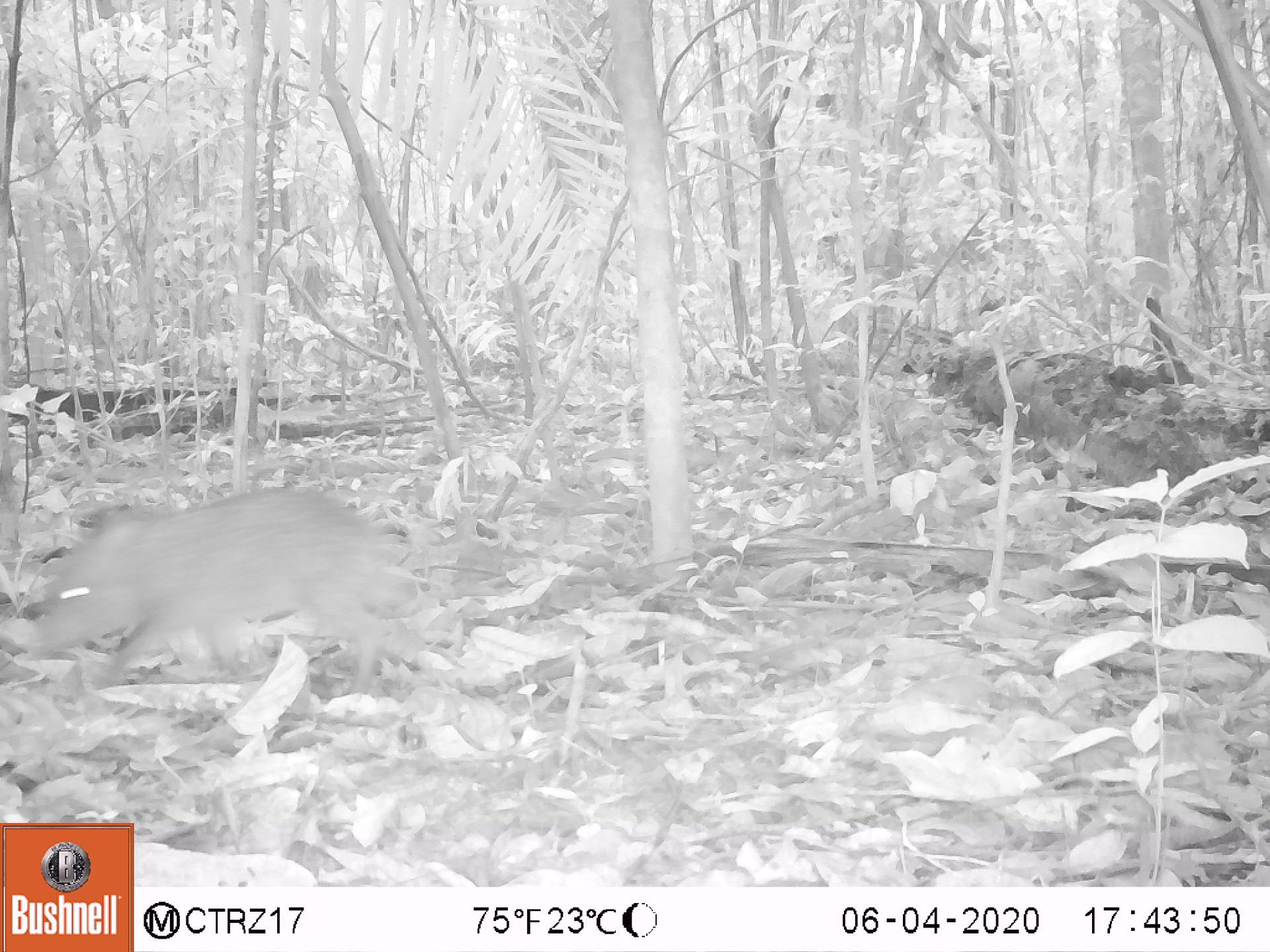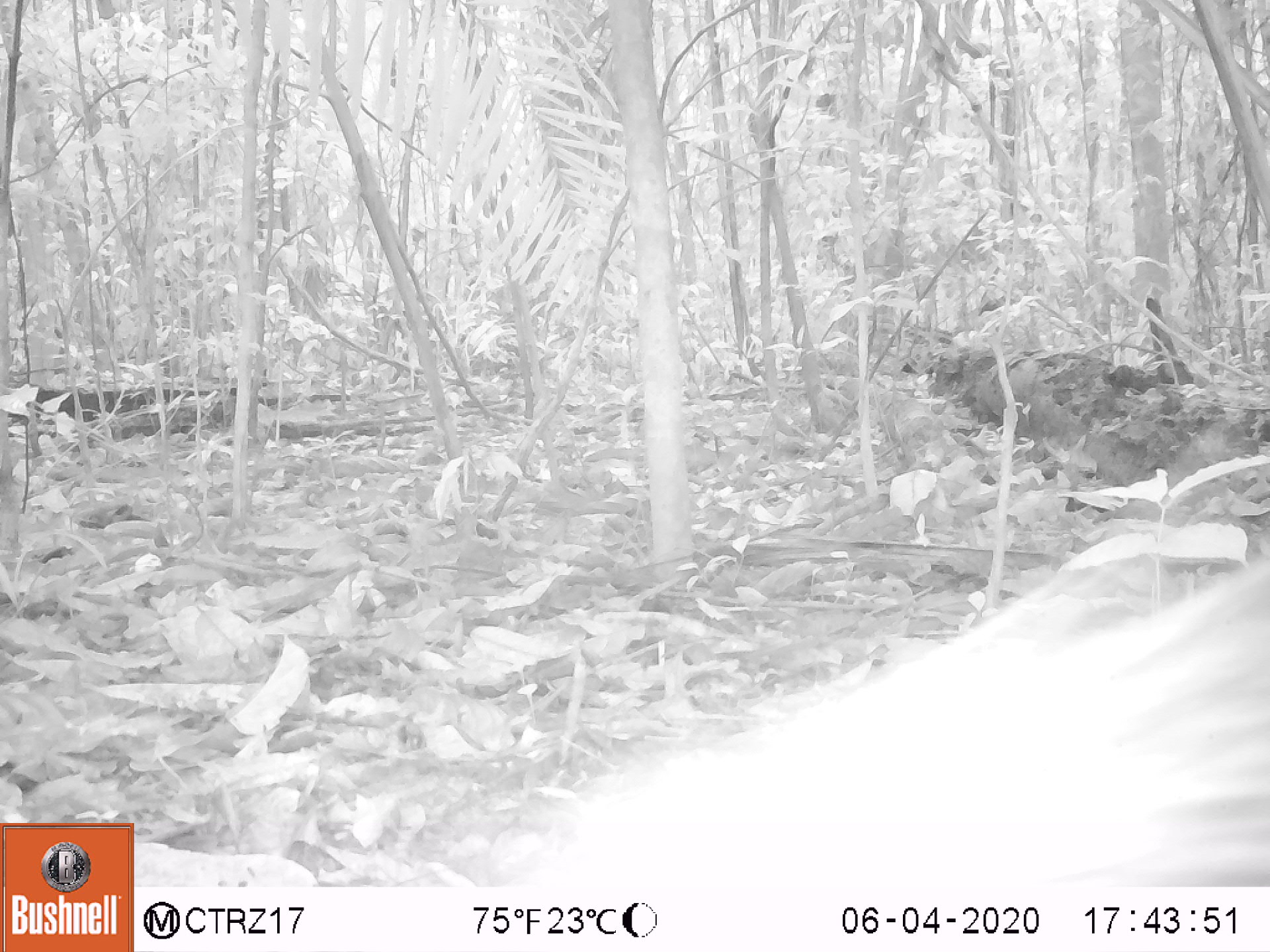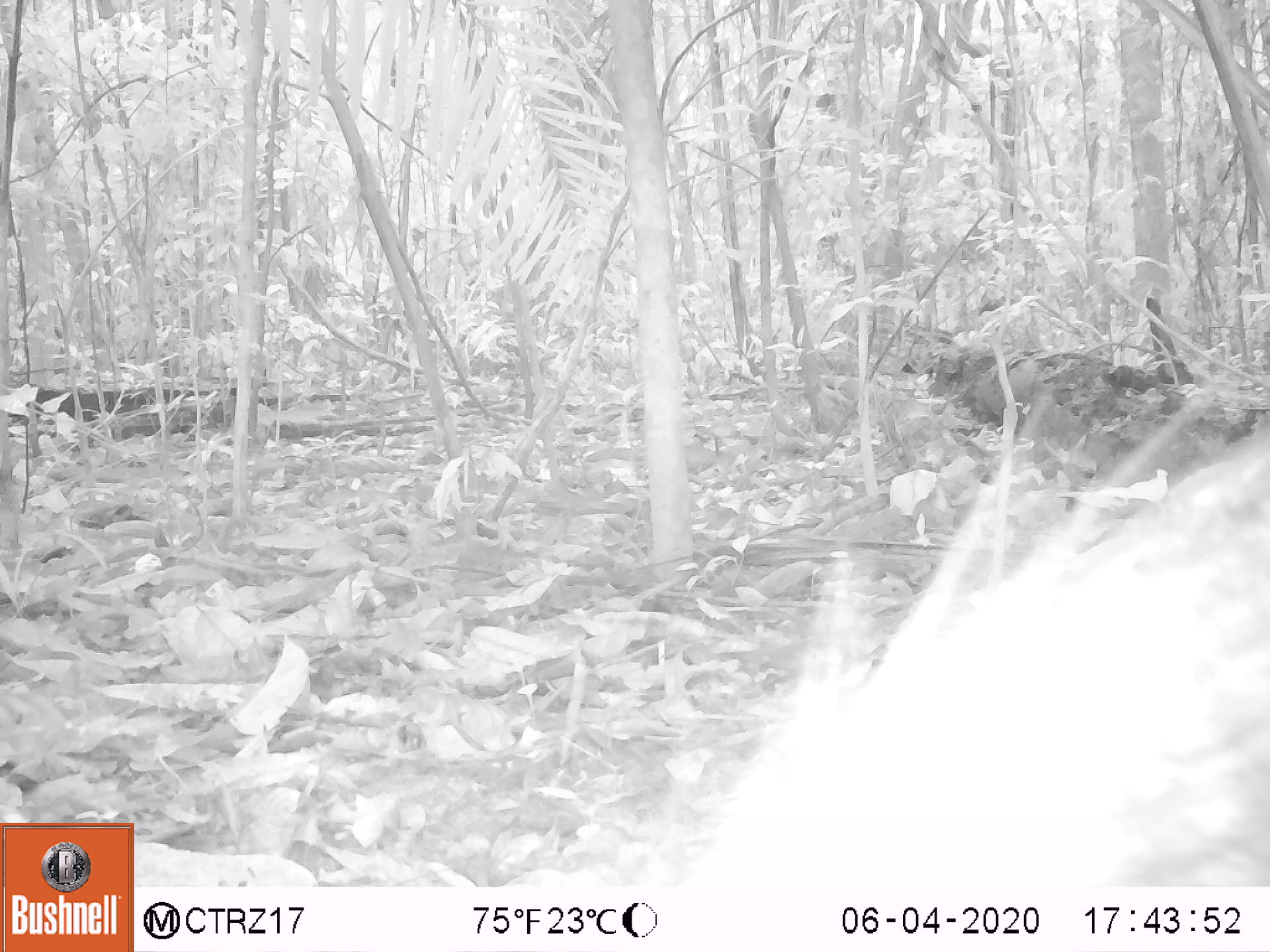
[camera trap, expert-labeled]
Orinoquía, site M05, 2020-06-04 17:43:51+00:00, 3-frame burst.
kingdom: Animalia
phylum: Chordata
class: Mammalia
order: Artiodactyla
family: Tayassuidae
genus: Pecari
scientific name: Pecari tajacu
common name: collared peccary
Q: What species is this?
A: Collared peccary (Pecari tajacu).